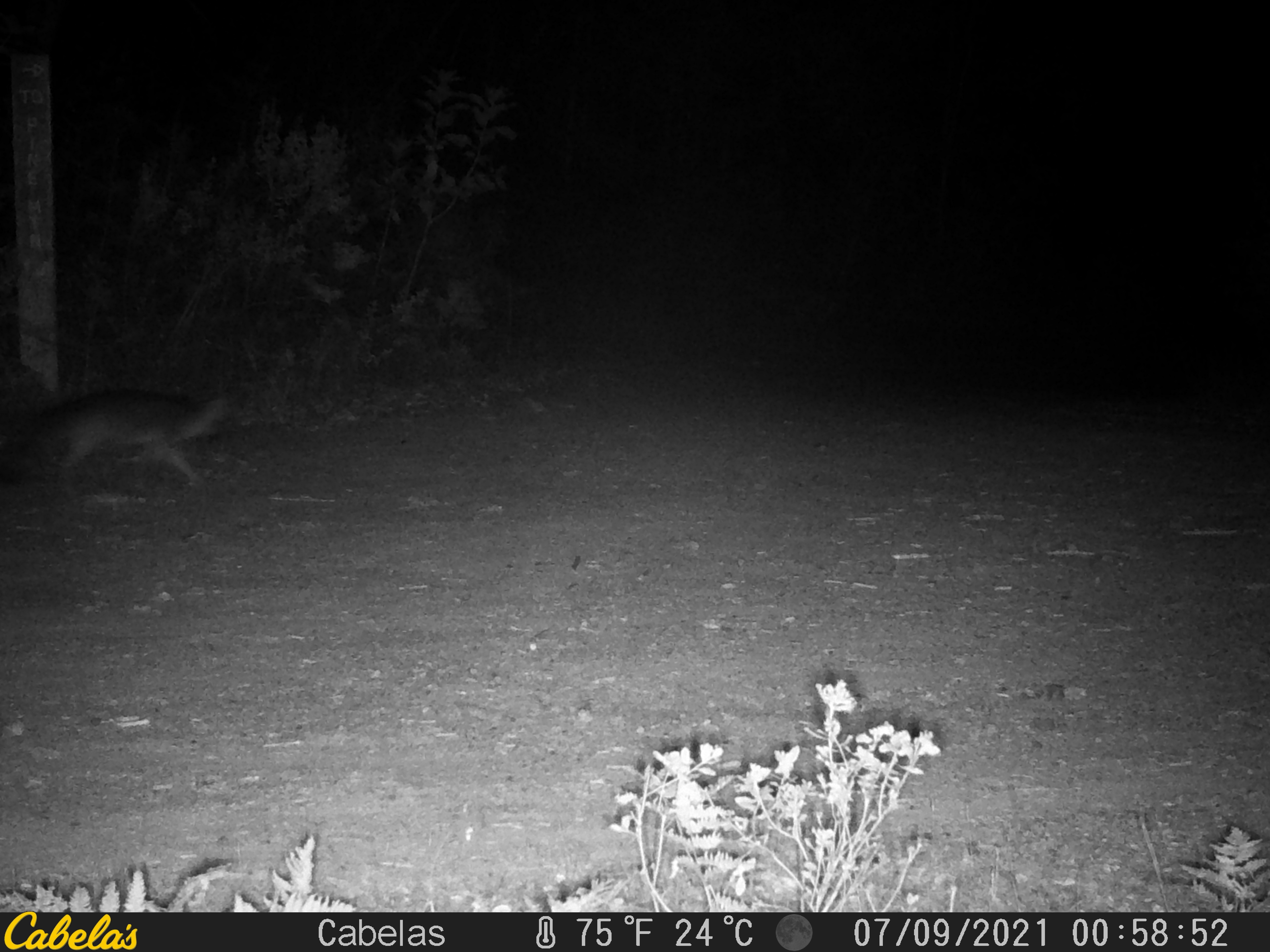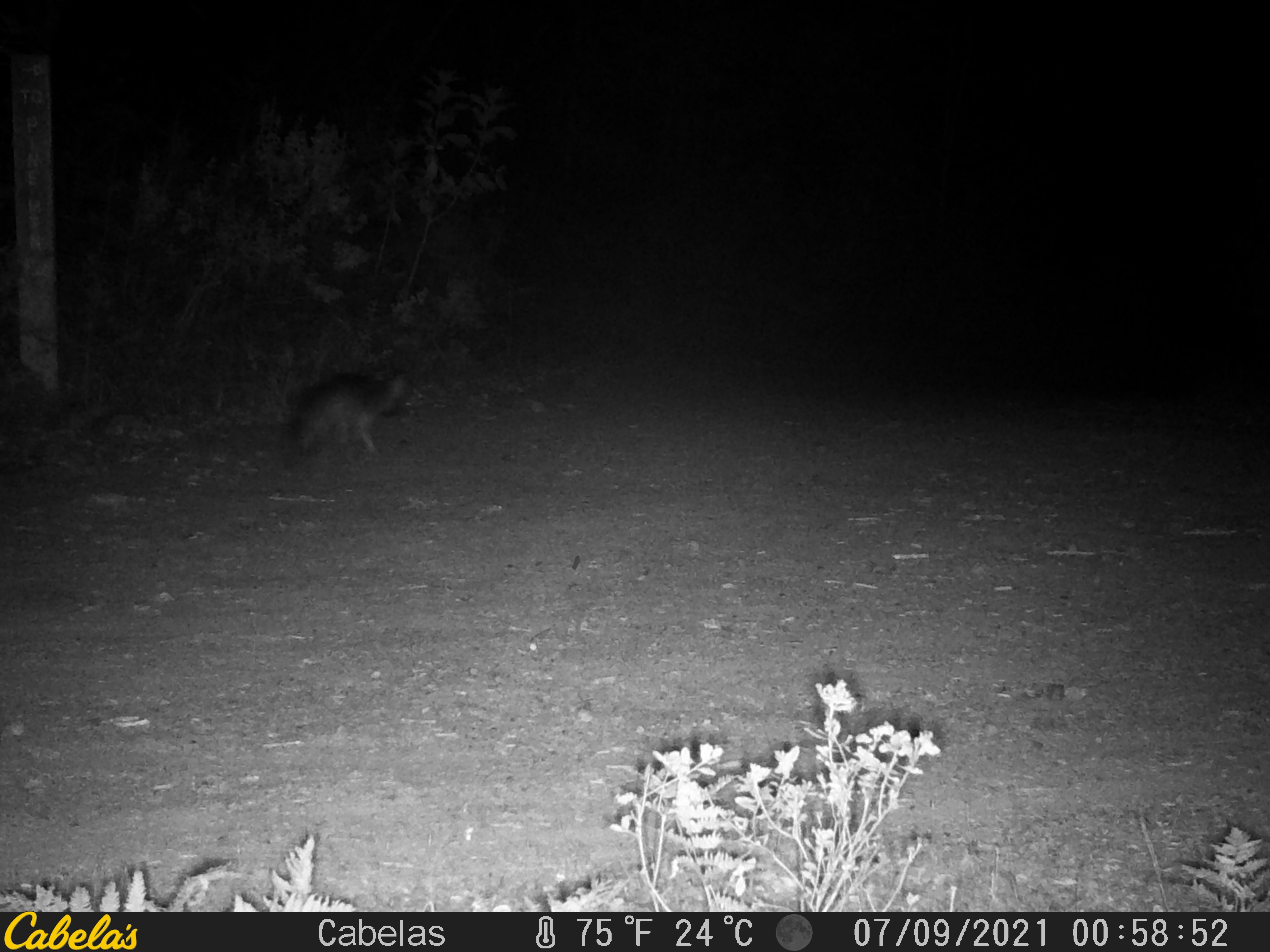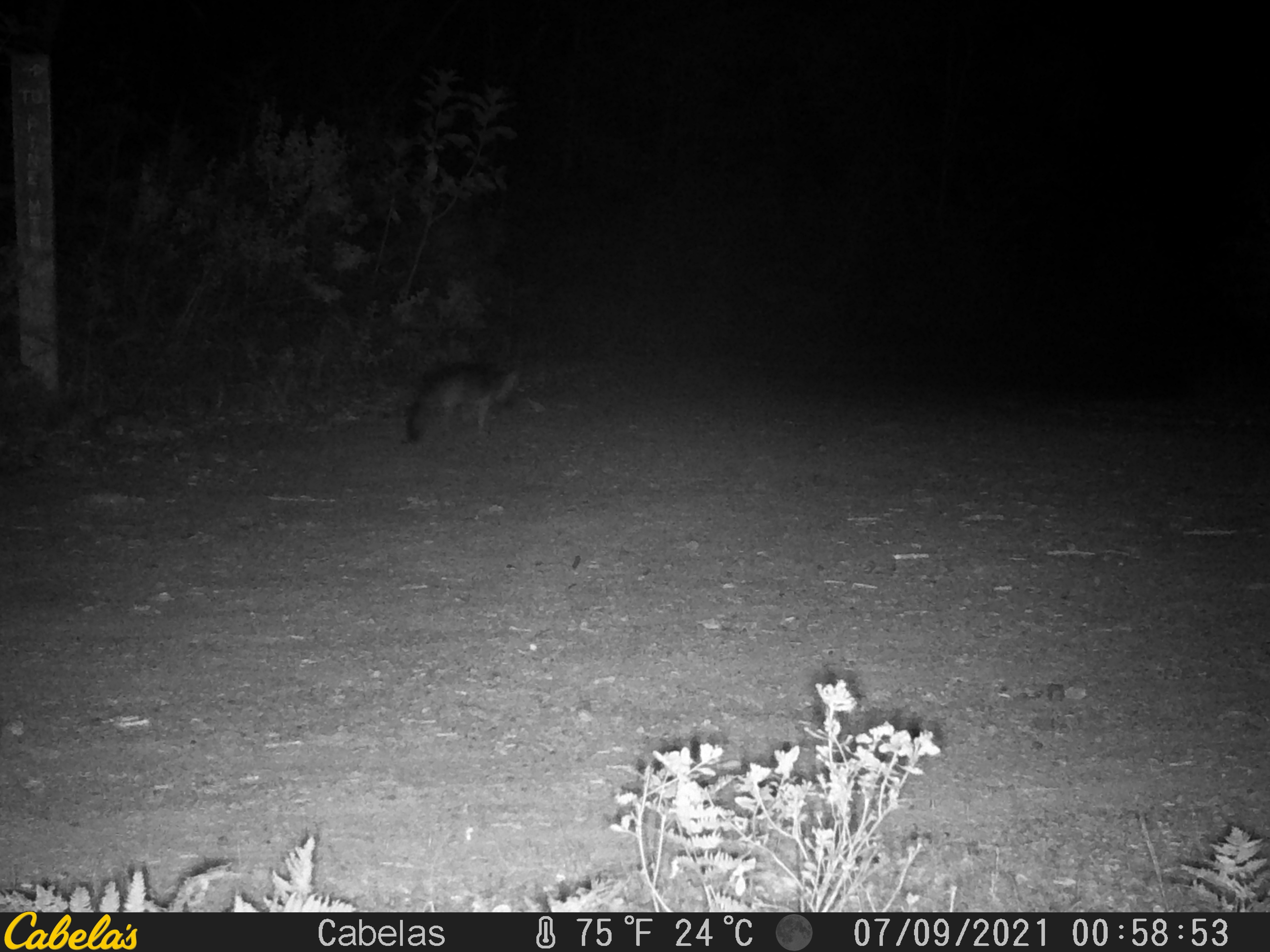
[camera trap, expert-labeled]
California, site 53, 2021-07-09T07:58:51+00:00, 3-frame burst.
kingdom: Animalia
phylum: Chordata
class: Mammalia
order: Carnivora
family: Canidae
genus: Urocyon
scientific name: Urocyon cinereoargenteus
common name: gray fox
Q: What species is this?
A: Gray fox (Urocyon cinereoargenteus).